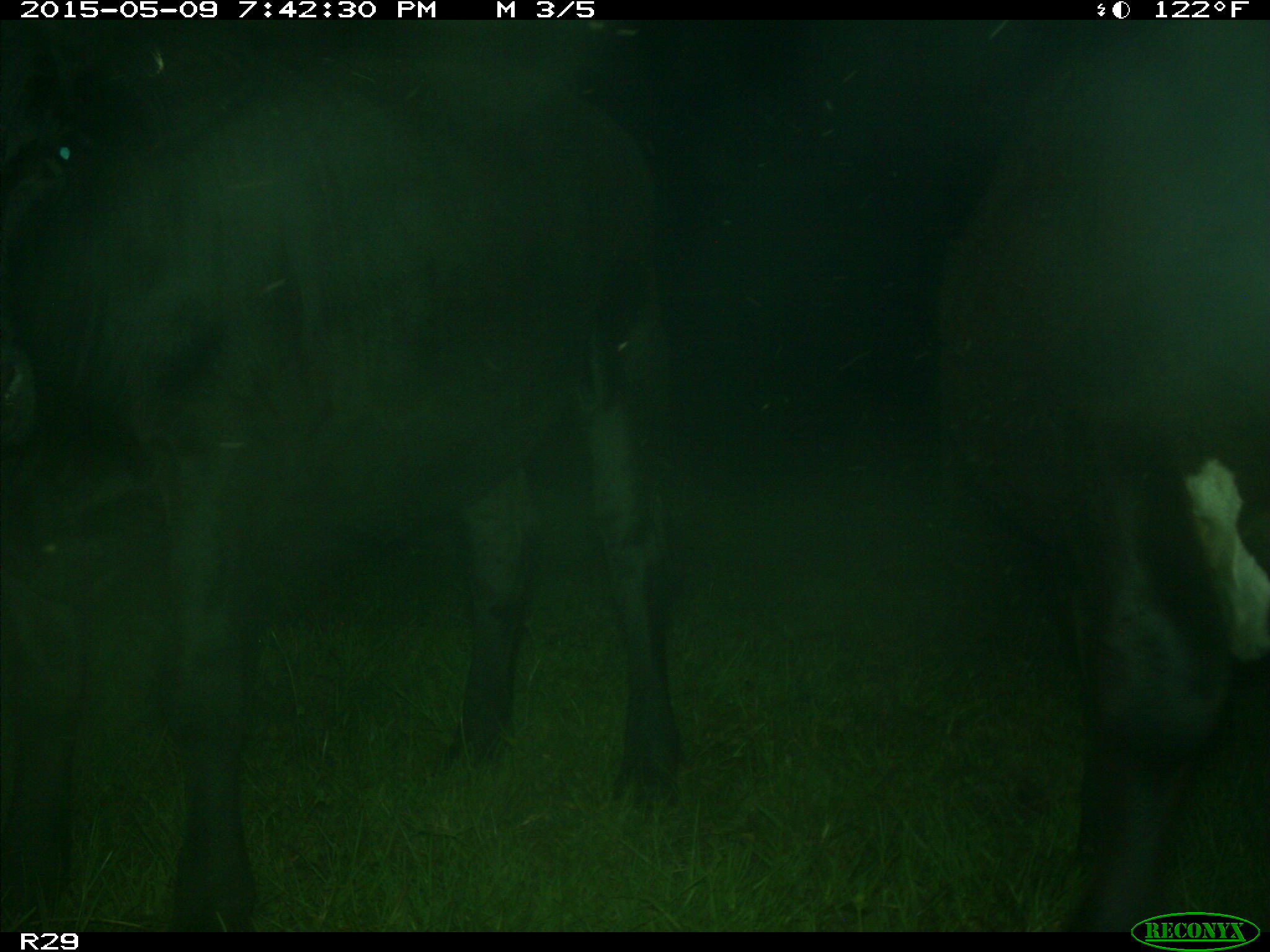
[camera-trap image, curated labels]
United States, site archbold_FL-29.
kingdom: Animalia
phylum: Chordata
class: Mammalia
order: Artiodactyla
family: Bovidae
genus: Bos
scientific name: Bos taurus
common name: domestic cow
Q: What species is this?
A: Bos taurus (domestic cow).